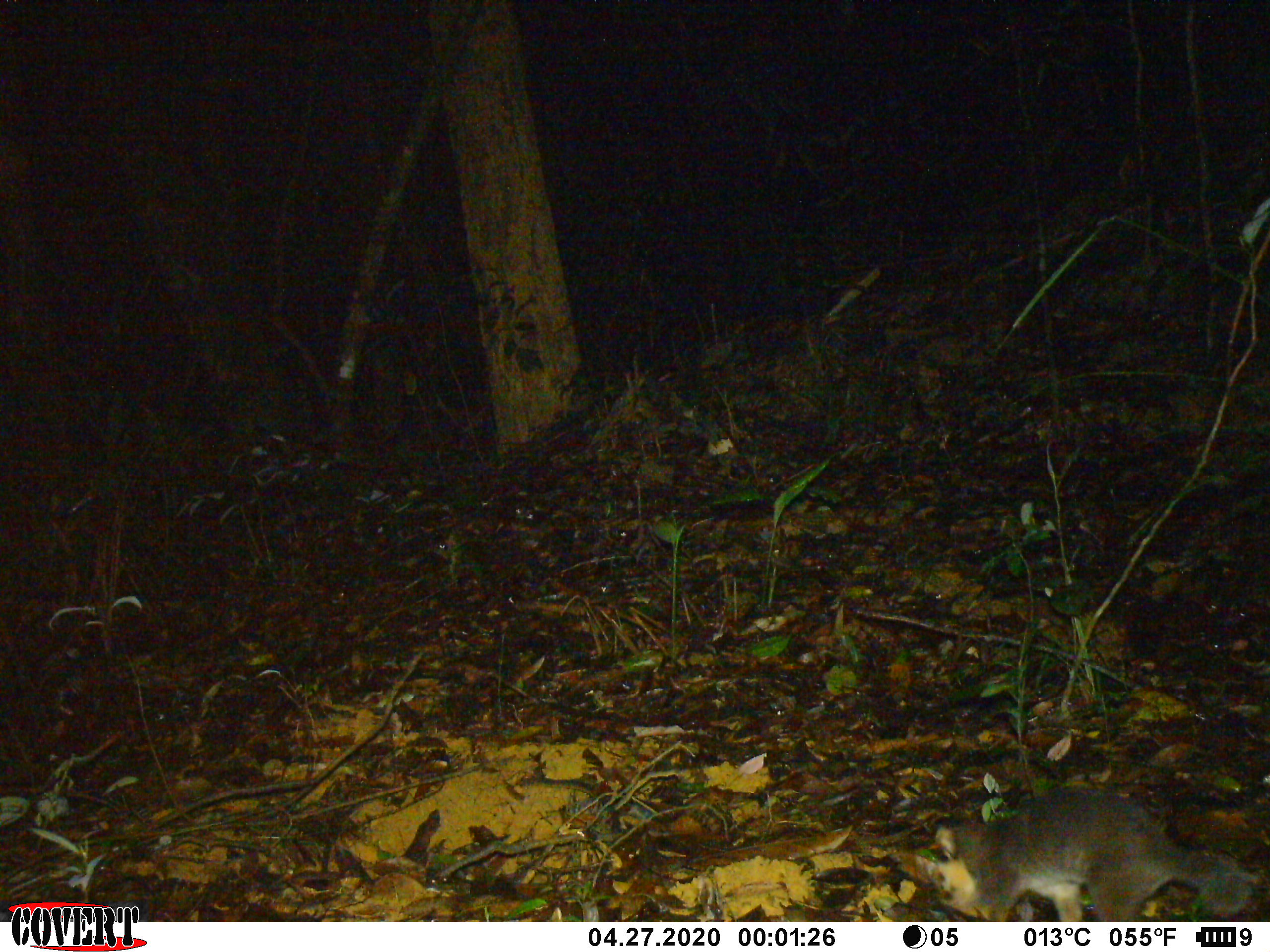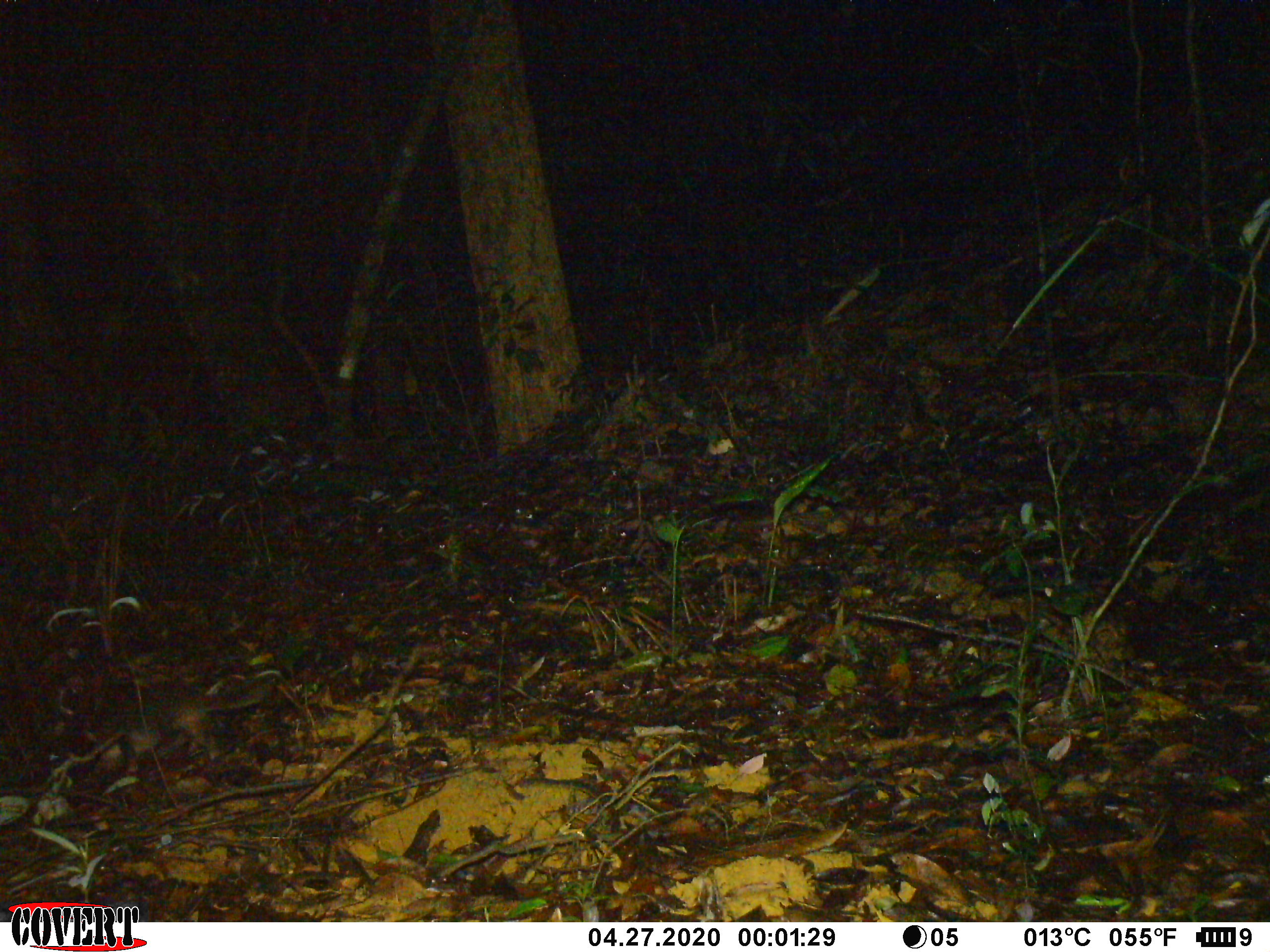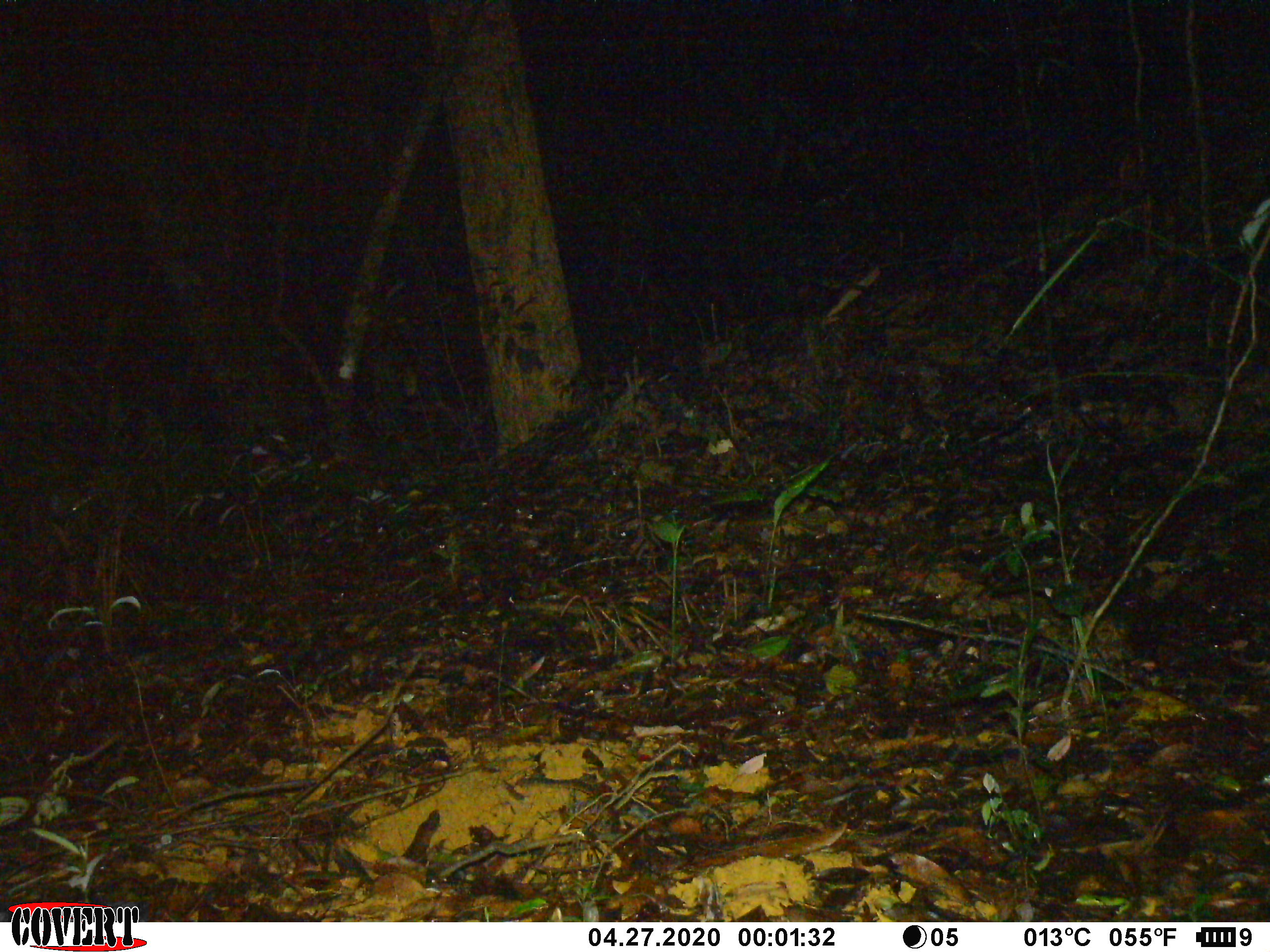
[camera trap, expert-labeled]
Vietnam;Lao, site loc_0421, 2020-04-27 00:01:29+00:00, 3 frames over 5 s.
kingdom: Animalia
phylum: Chordata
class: Mammalia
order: Carnivora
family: Mustelidae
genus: Melogale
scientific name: Melogale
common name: ferret badger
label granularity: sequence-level